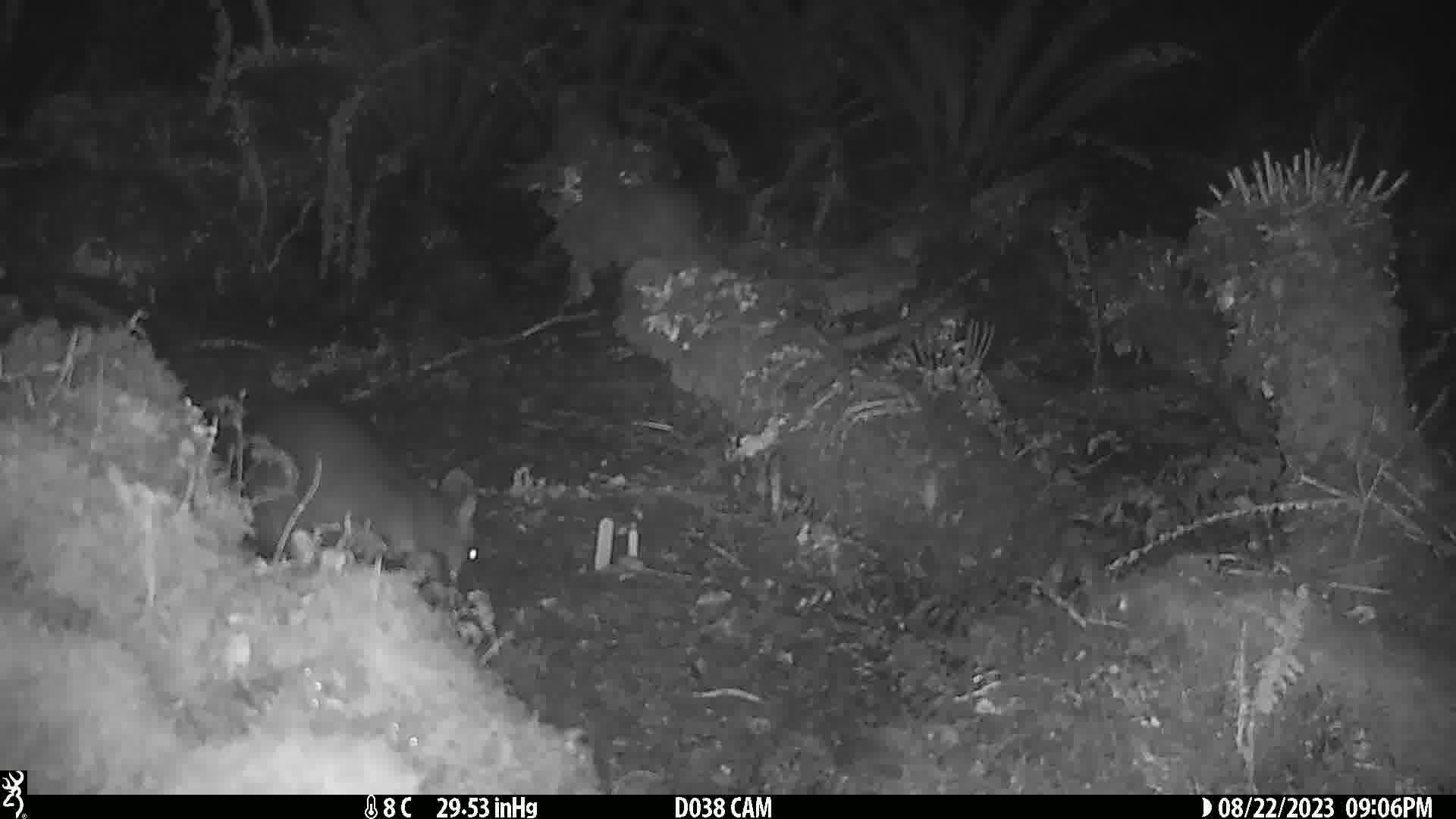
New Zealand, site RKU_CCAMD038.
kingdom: Animalia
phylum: Chordata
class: Mammalia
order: Diprotodontia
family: Phalangeridae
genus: Trichosurus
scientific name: Trichosurus vulpecula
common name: common brushtail possum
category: possum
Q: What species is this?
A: Possum (common brushtail possum) (Trichosurus vulpecula).